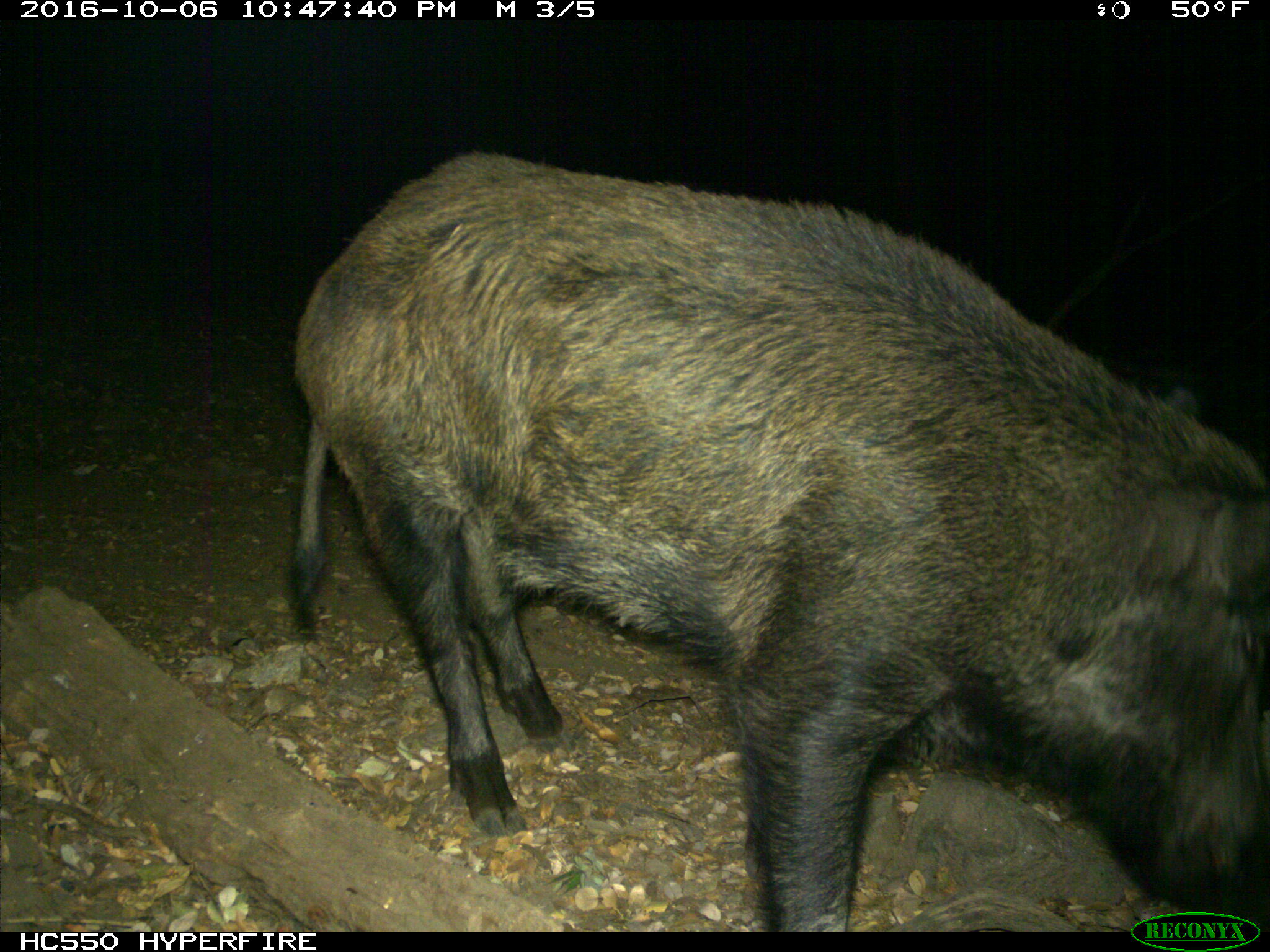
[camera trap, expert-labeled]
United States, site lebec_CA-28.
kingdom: Animalia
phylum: Chordata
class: Mammalia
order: Artiodactyla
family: Suidae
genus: Sus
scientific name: Sus scrofa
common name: wild boar